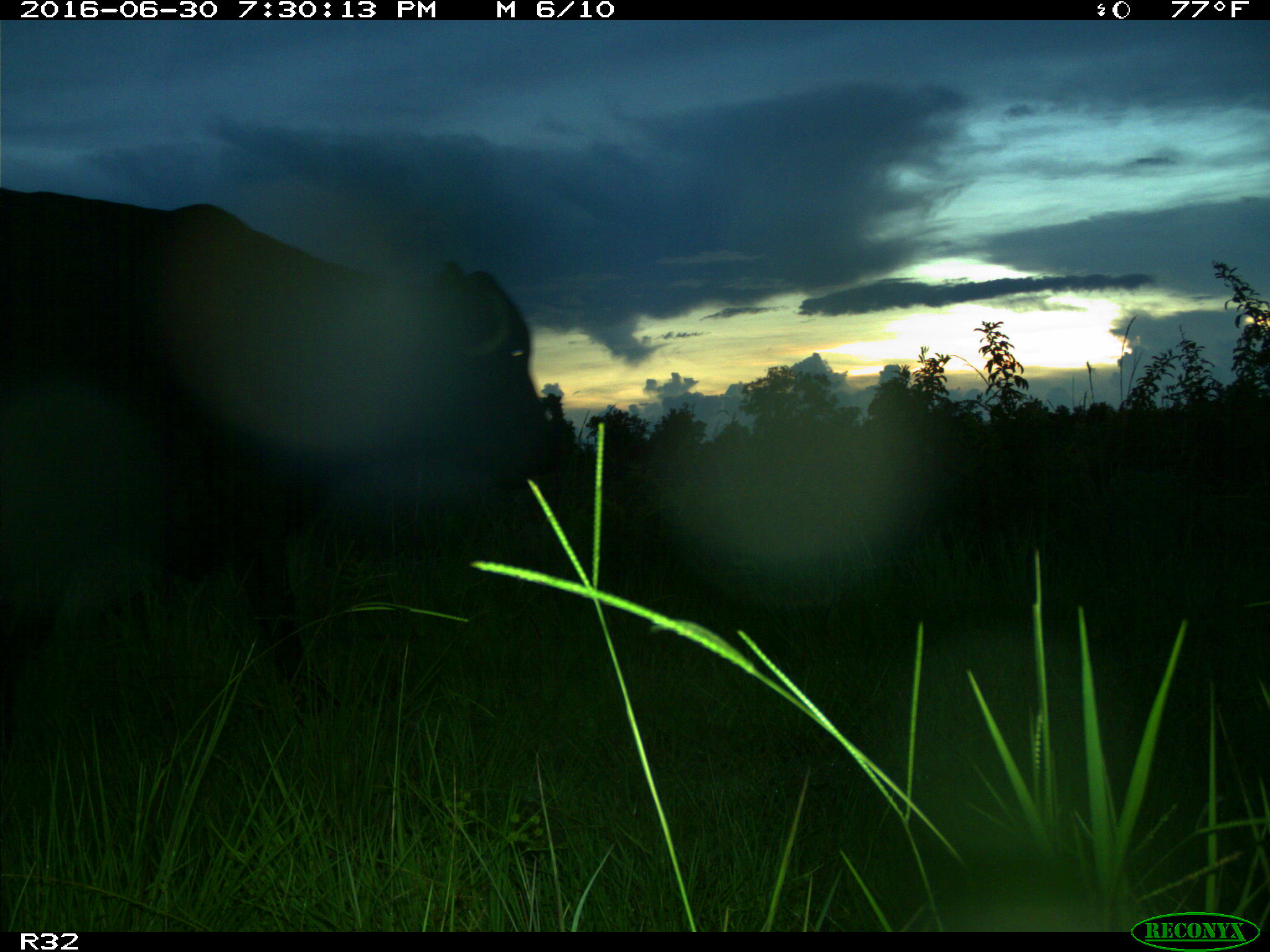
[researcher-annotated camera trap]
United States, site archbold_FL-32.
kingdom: Animalia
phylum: Chordata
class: Mammalia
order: Artiodactyla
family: Bovidae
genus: Bos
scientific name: Bos taurus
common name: domestic cow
Bos taurus (domestic cow).